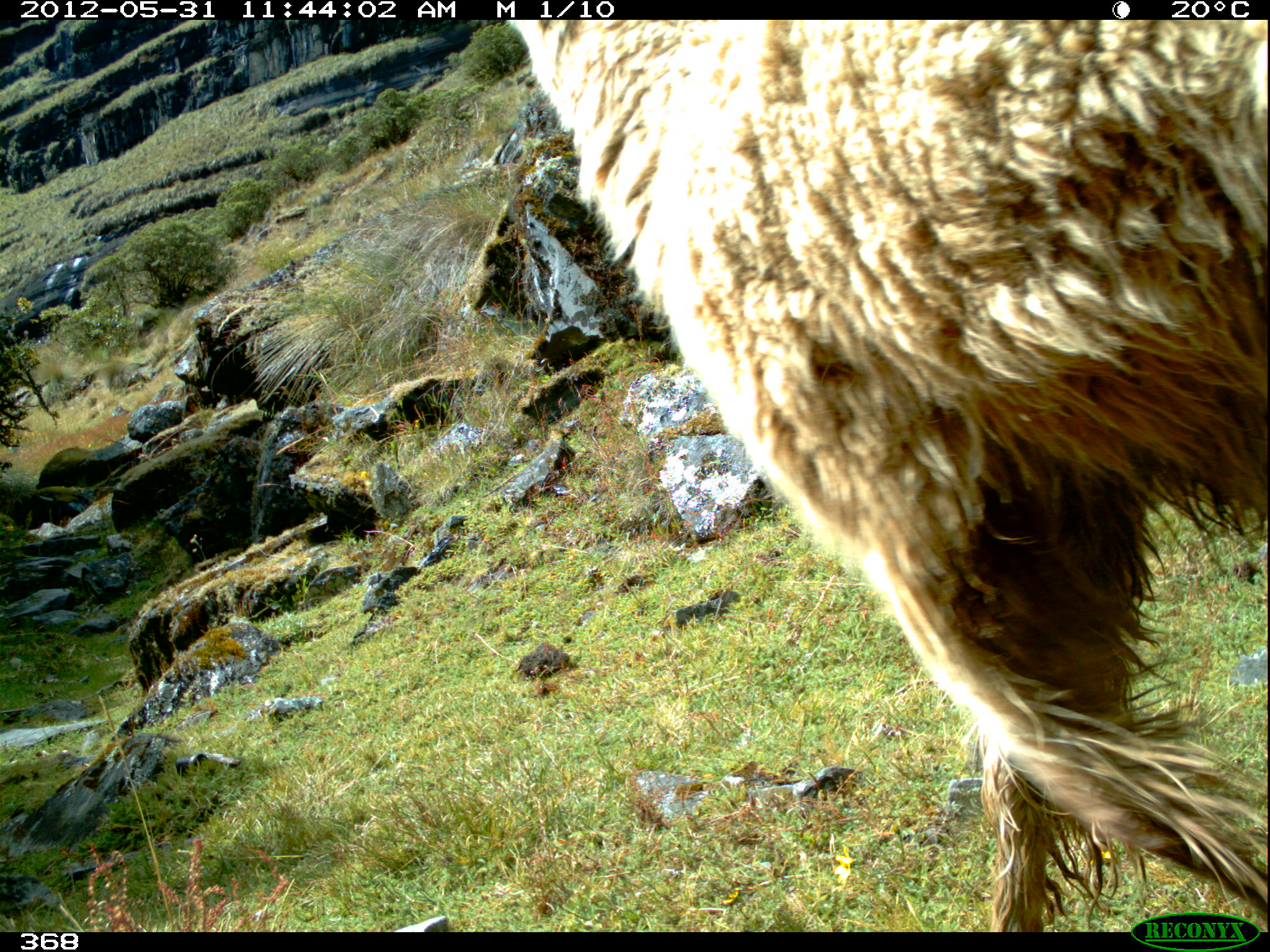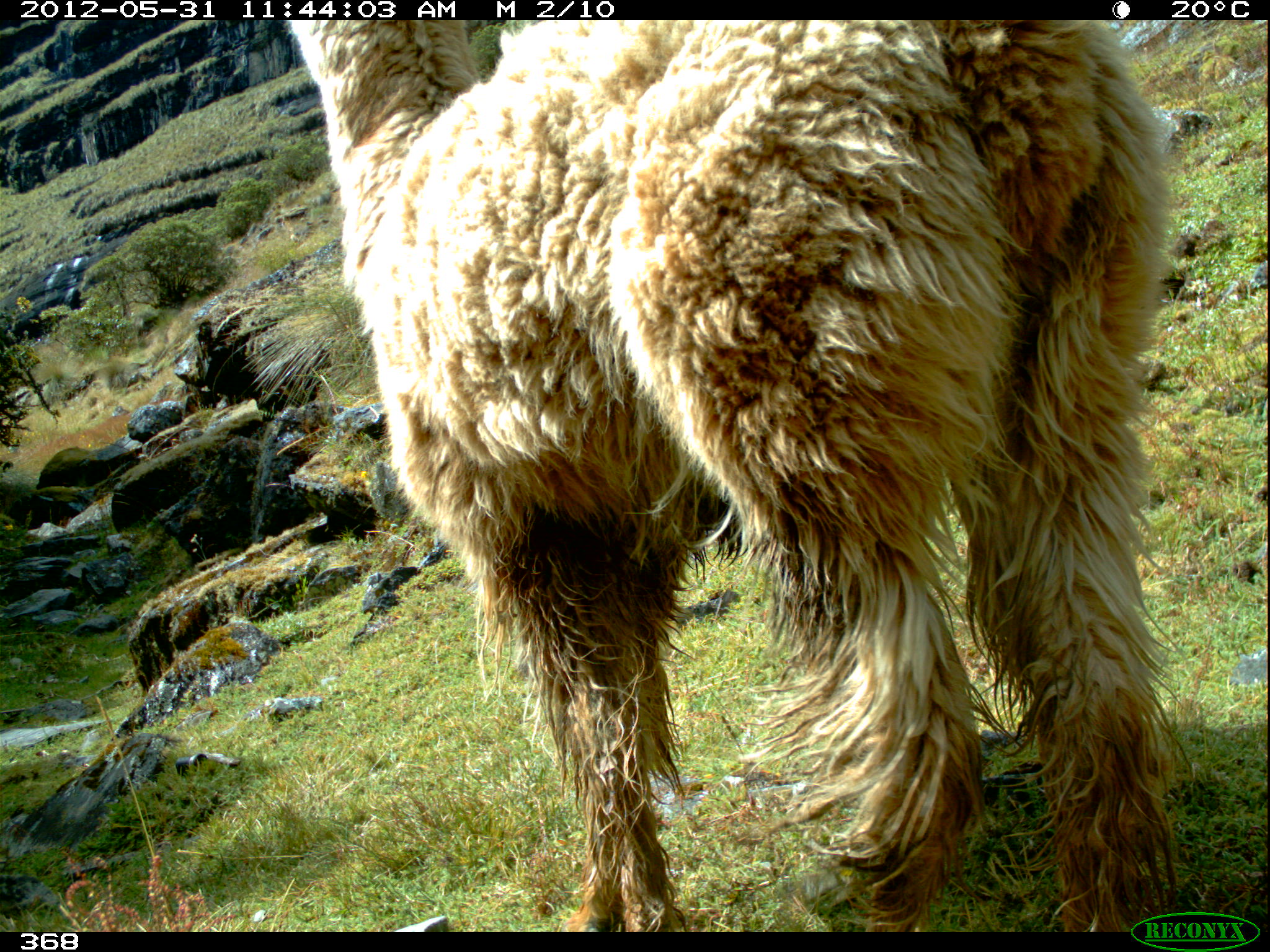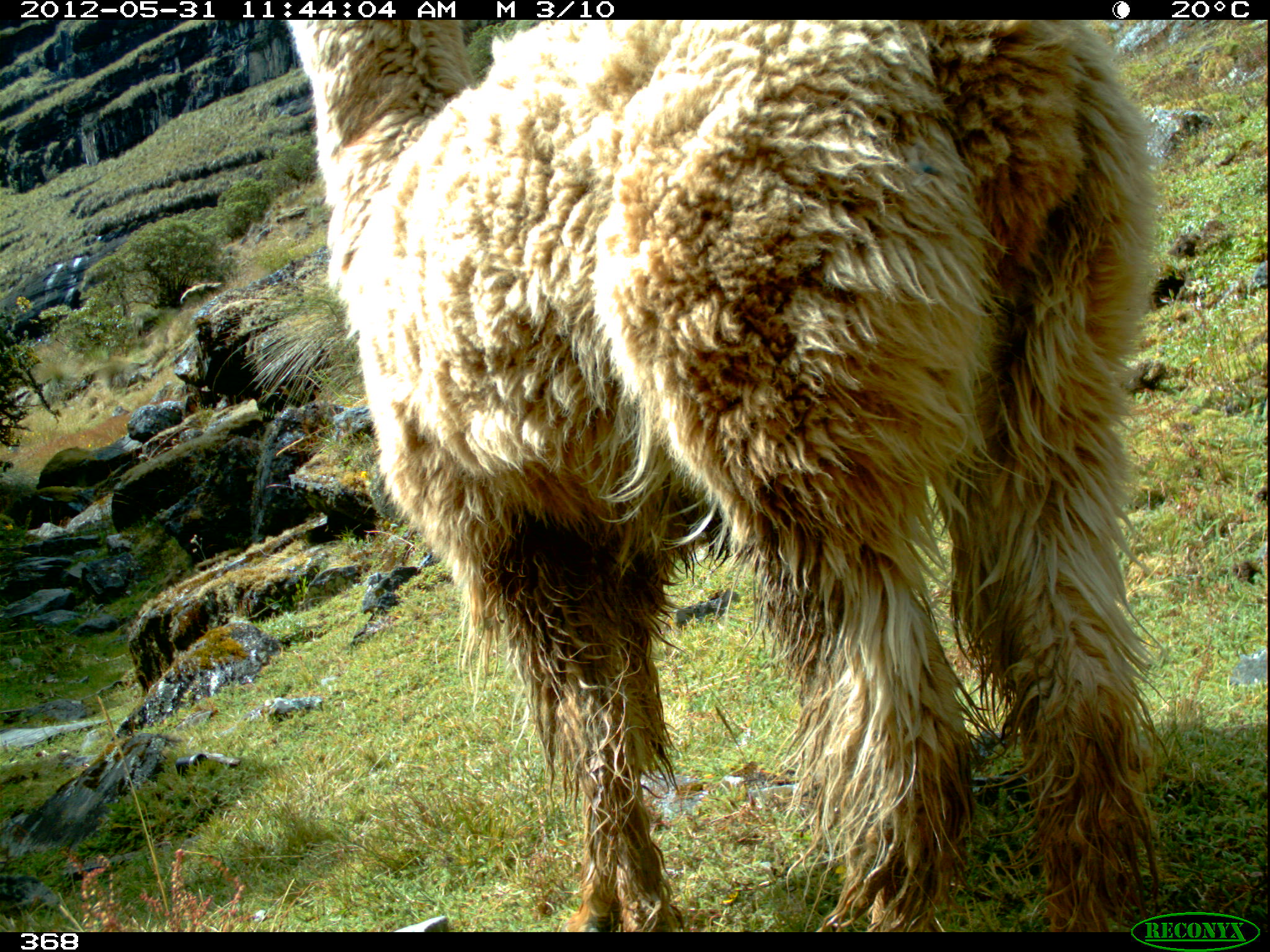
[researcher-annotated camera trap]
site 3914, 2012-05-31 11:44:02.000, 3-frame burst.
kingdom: Animalia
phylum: Chordata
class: Mammalia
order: Artiodactyla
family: Camelidae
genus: Vicugna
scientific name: Vicugna pacos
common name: alpaca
Vicugna pacos (alpaca).